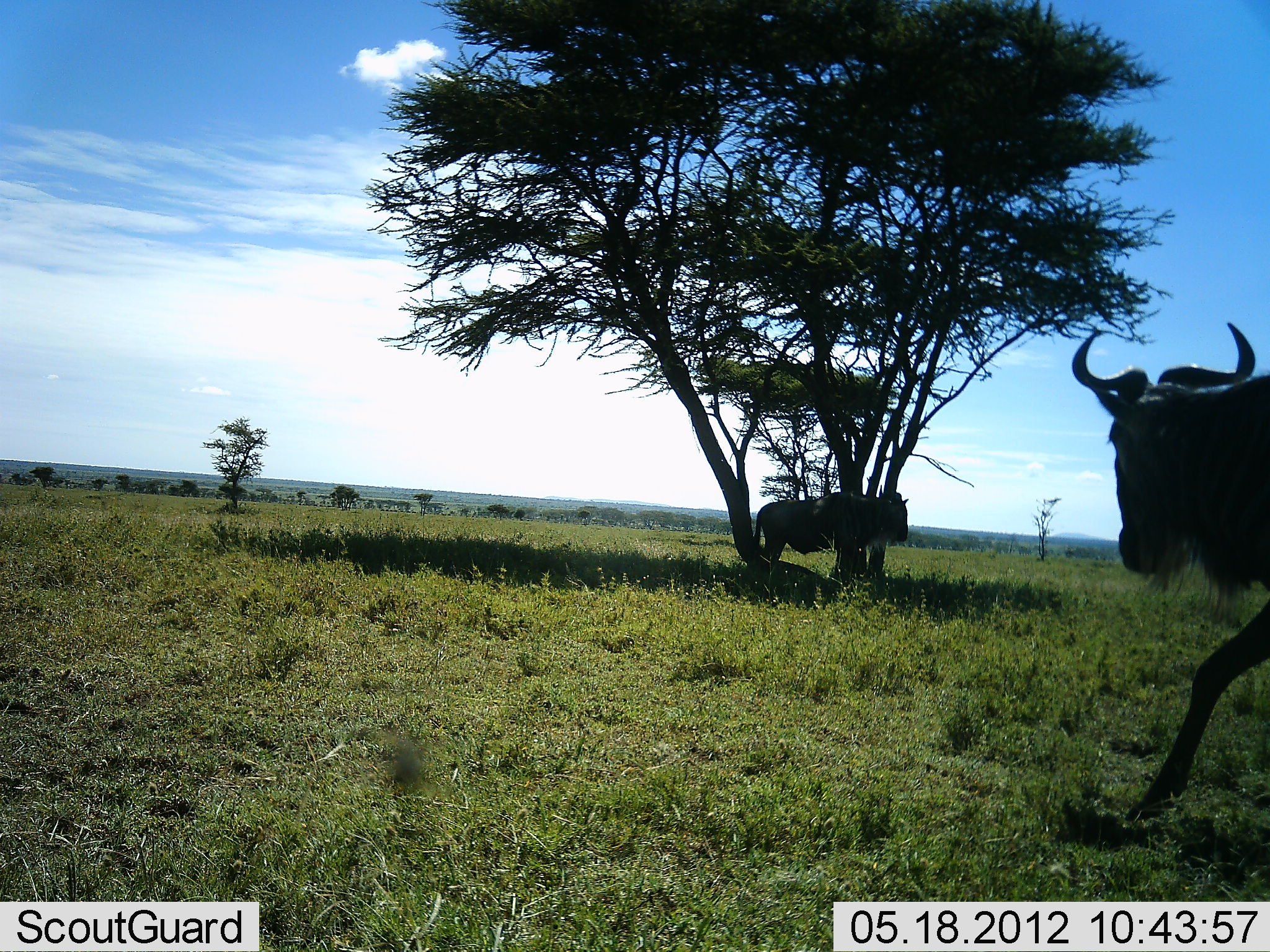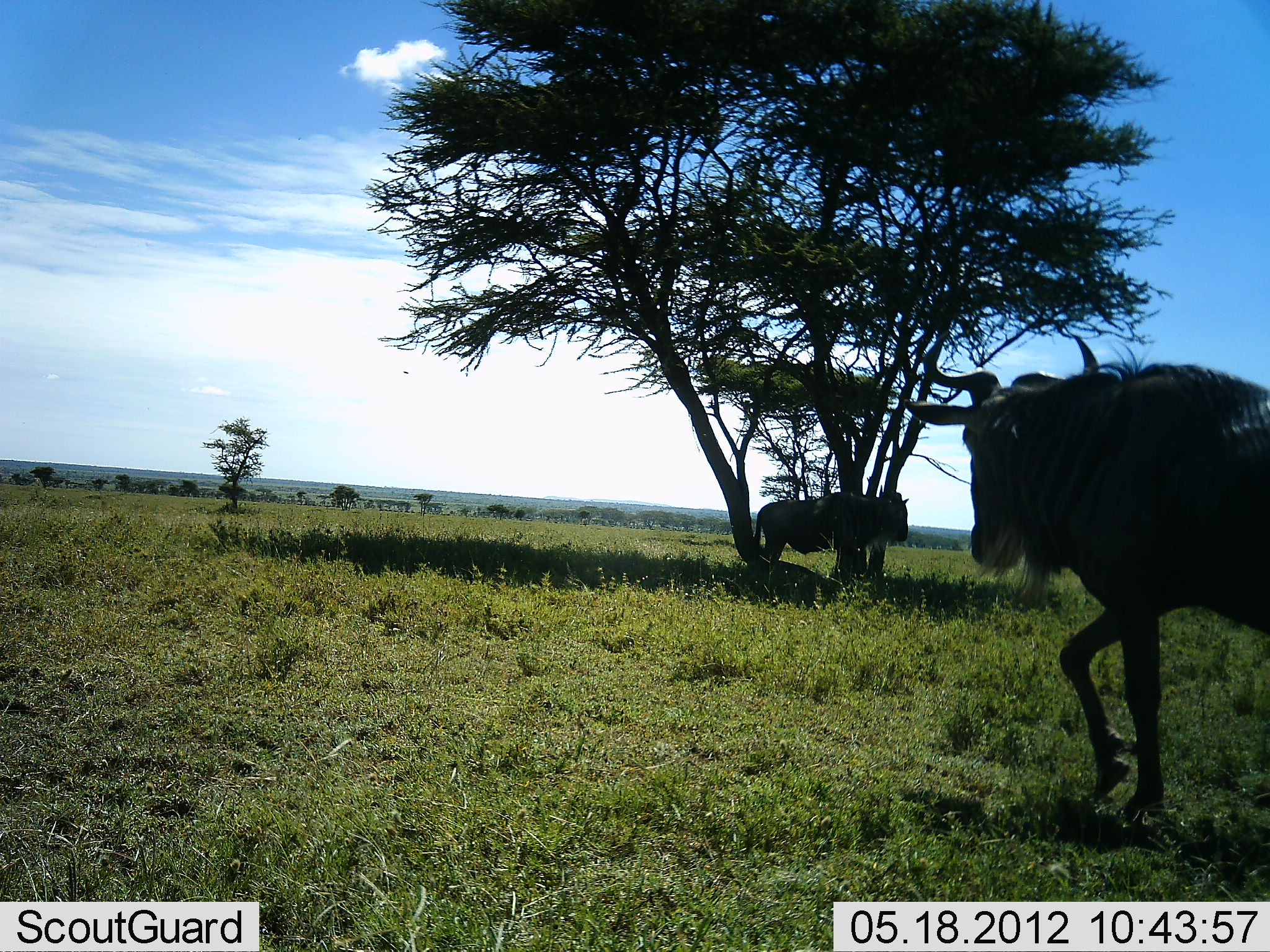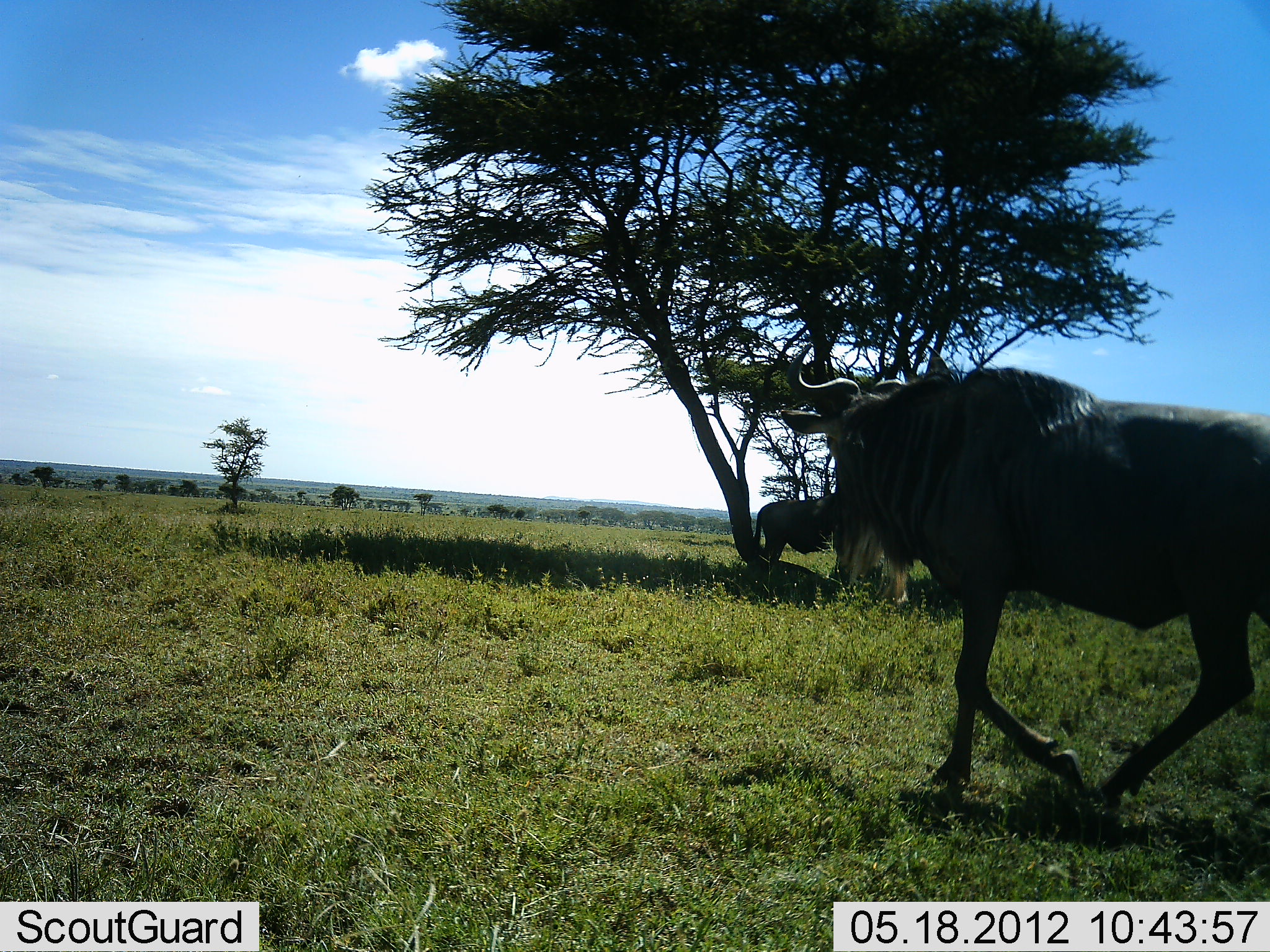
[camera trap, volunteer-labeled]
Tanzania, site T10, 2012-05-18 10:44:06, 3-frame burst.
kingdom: Animalia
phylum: Chordata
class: Mammalia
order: Artiodactyla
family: Bovidae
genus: Connochaetes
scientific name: Connochaetes taurinus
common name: blue wildebeest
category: wildebeest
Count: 2.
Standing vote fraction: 80%.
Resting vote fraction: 0%.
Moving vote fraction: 90%.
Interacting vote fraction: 0%.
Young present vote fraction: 0%.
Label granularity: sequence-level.